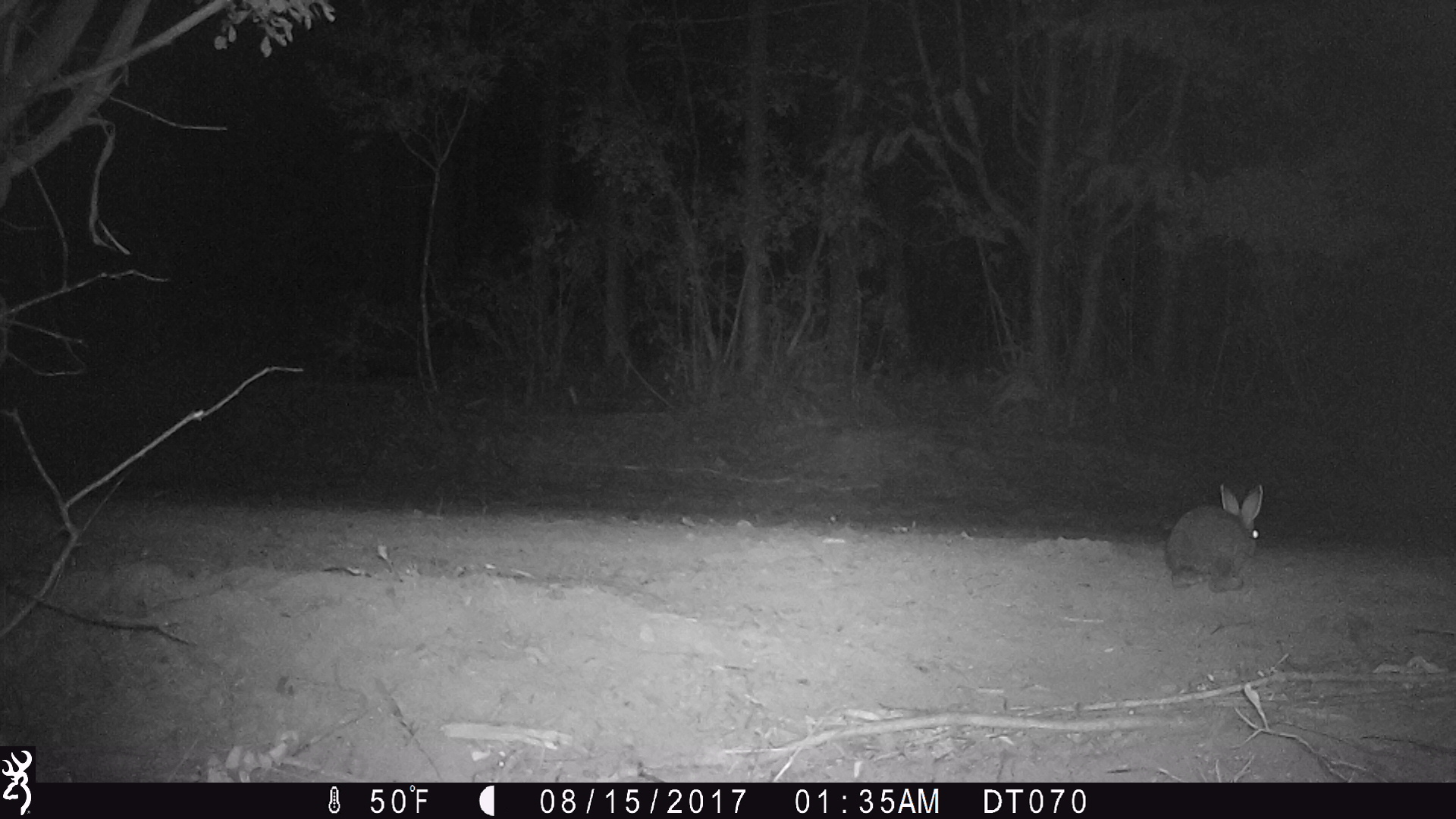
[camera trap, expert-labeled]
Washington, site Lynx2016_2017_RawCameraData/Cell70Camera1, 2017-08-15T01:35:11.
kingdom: Animalia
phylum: Chordata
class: Mammalia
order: Lagomorpha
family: Leporidae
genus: Lepus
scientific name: Lepus americanus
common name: snowshoe hare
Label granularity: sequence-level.